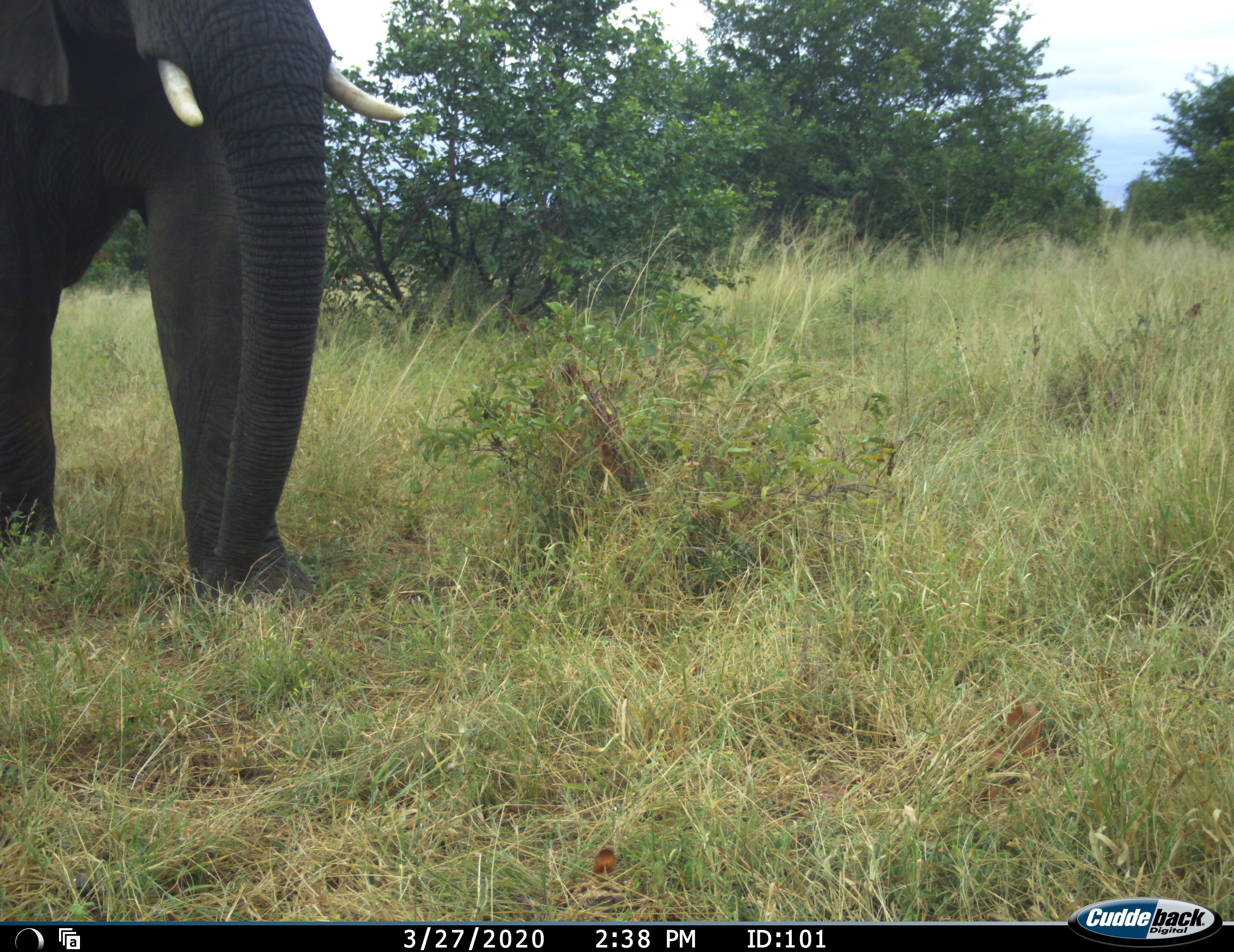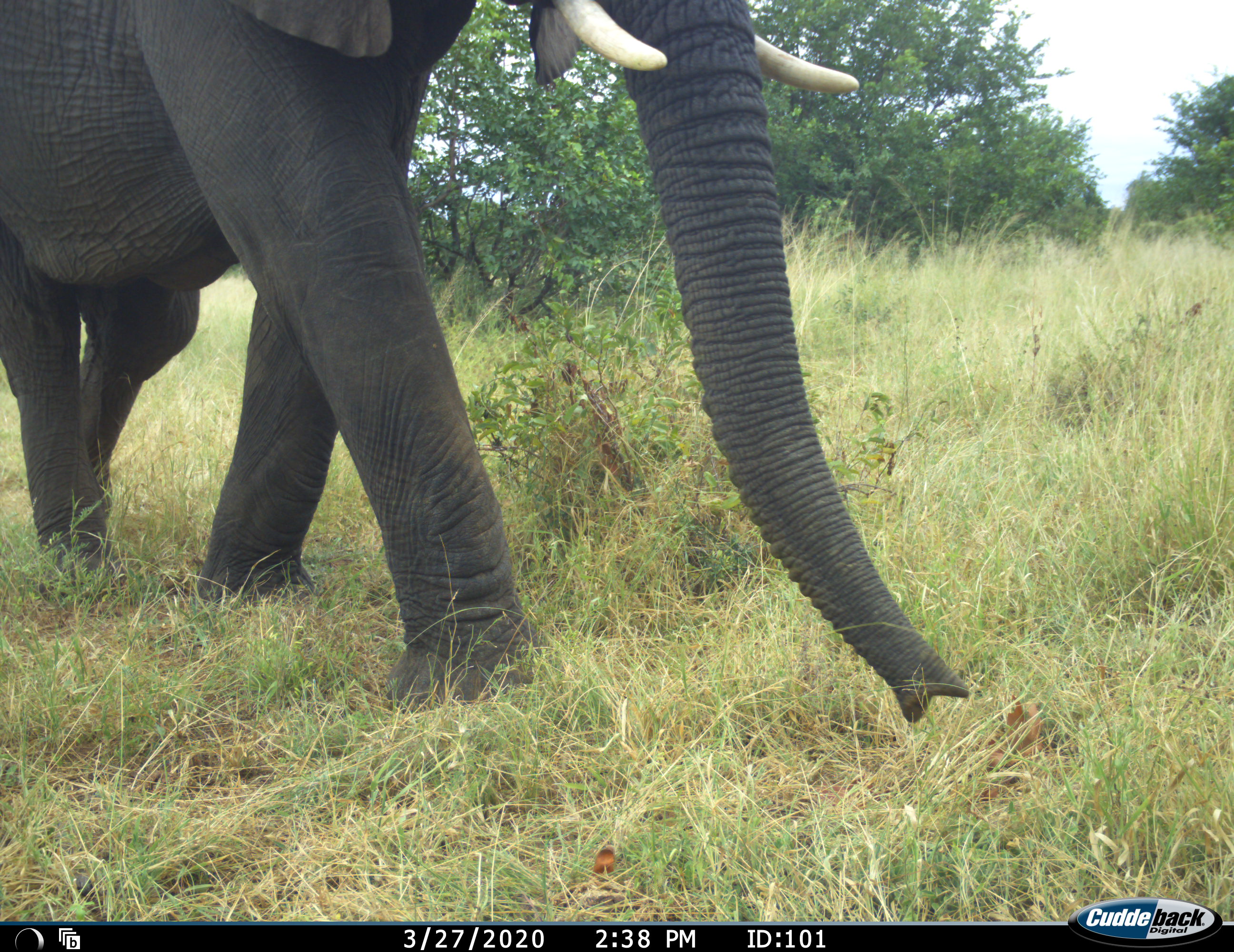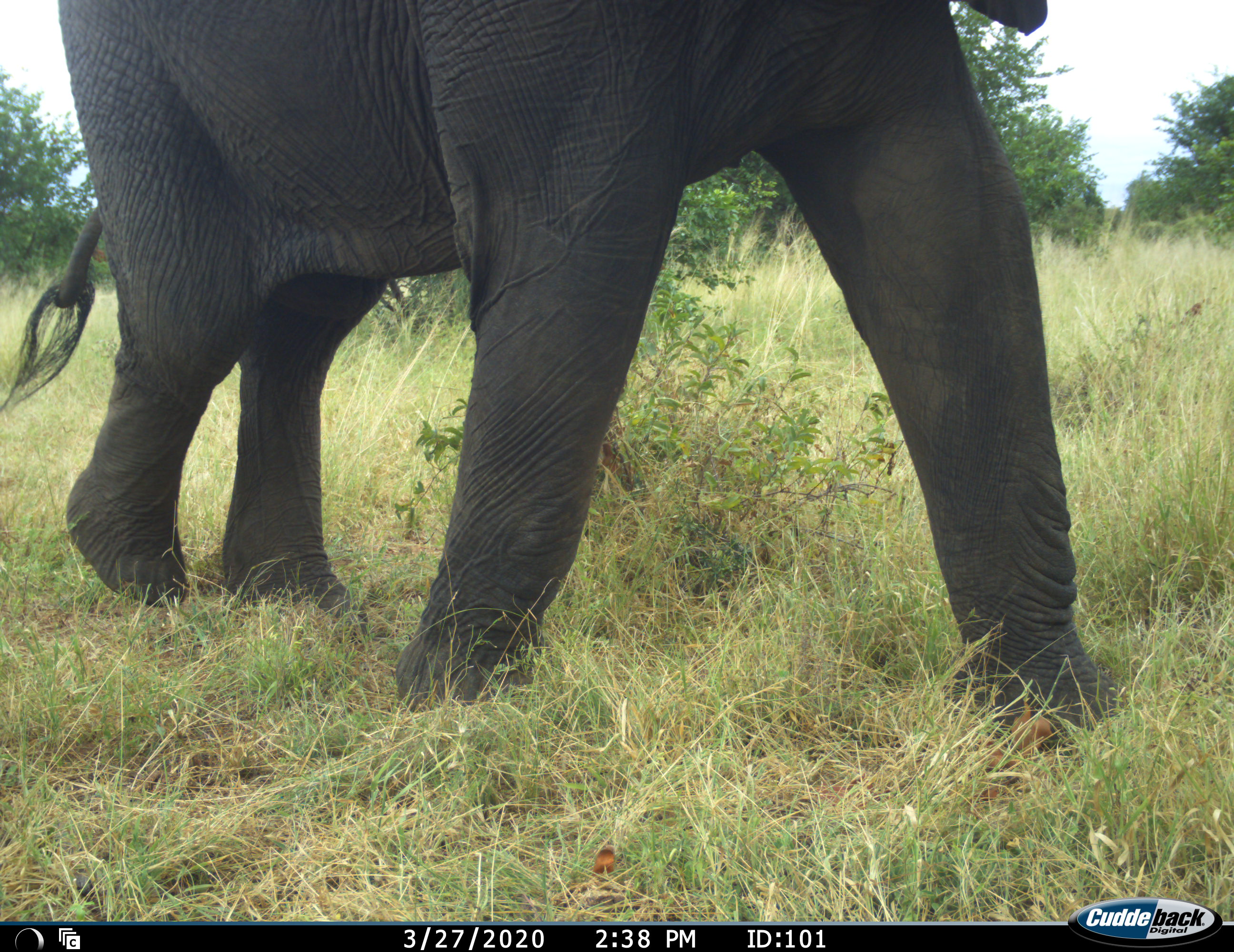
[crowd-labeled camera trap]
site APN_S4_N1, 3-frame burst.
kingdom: Animalia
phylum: Chordata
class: Mammalia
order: Proboscidea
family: Elephantidae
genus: Loxodonta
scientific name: Loxodonta africana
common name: african bush elephant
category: elephant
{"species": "elephant (african bush elephant) (Loxodonta africana)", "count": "1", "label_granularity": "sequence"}